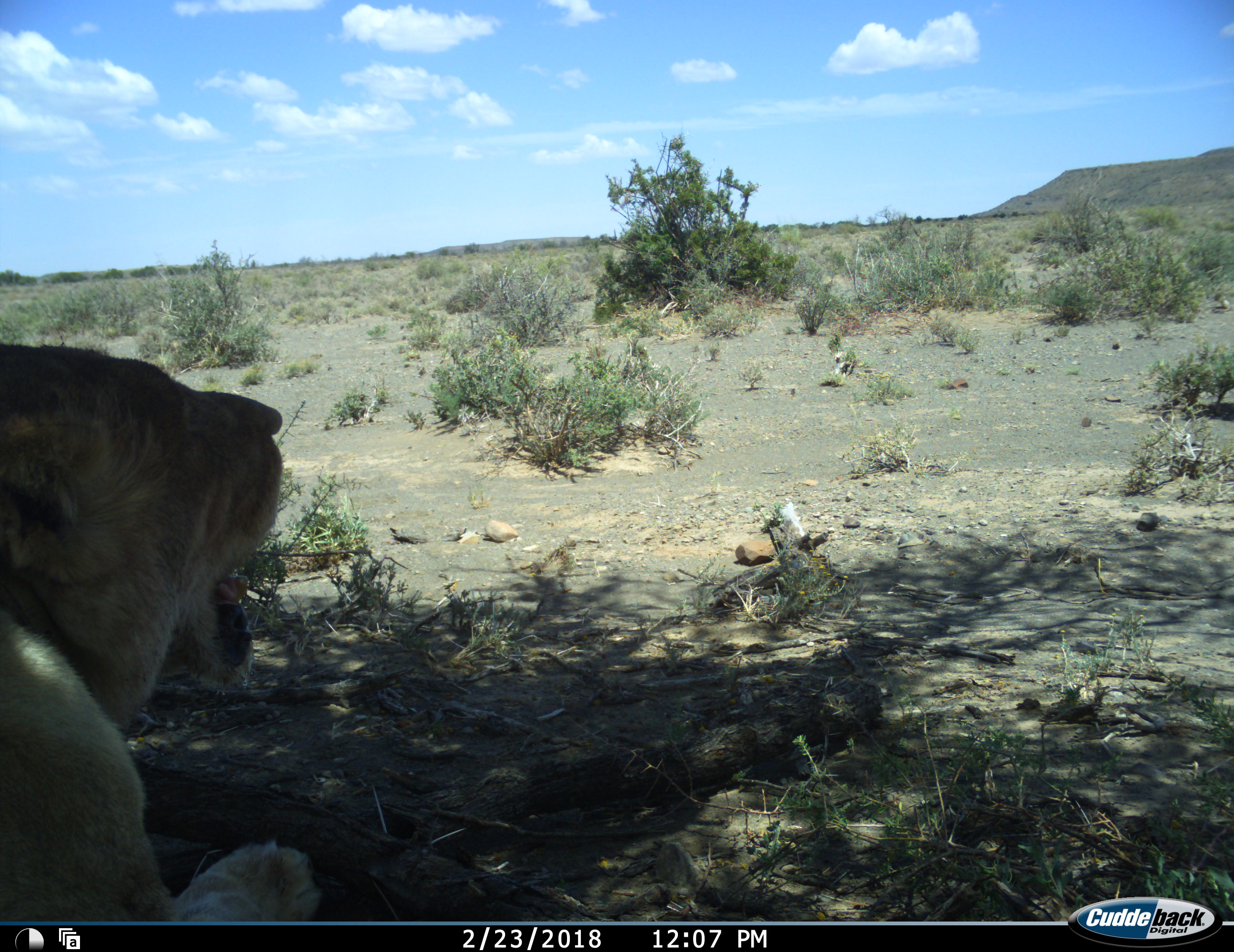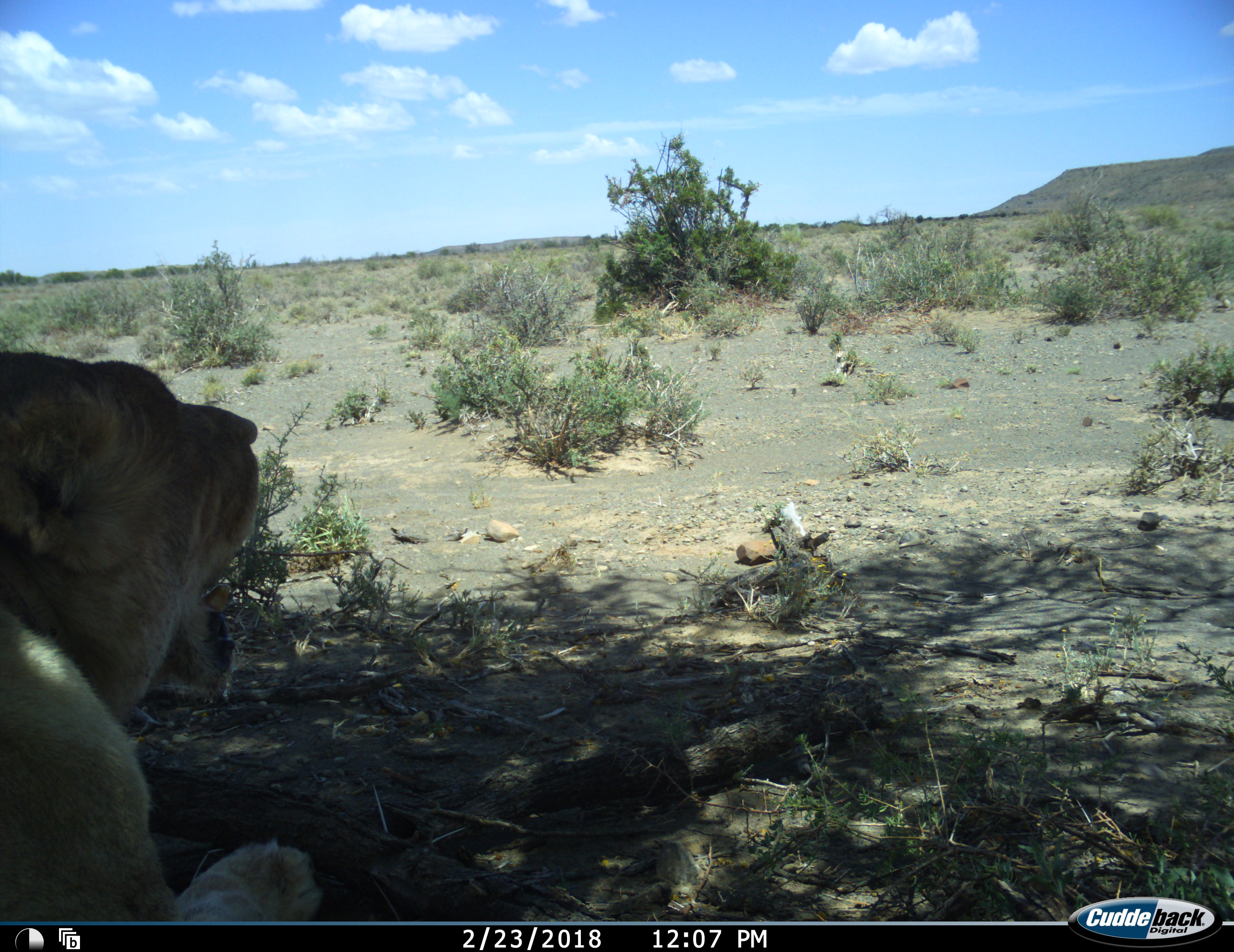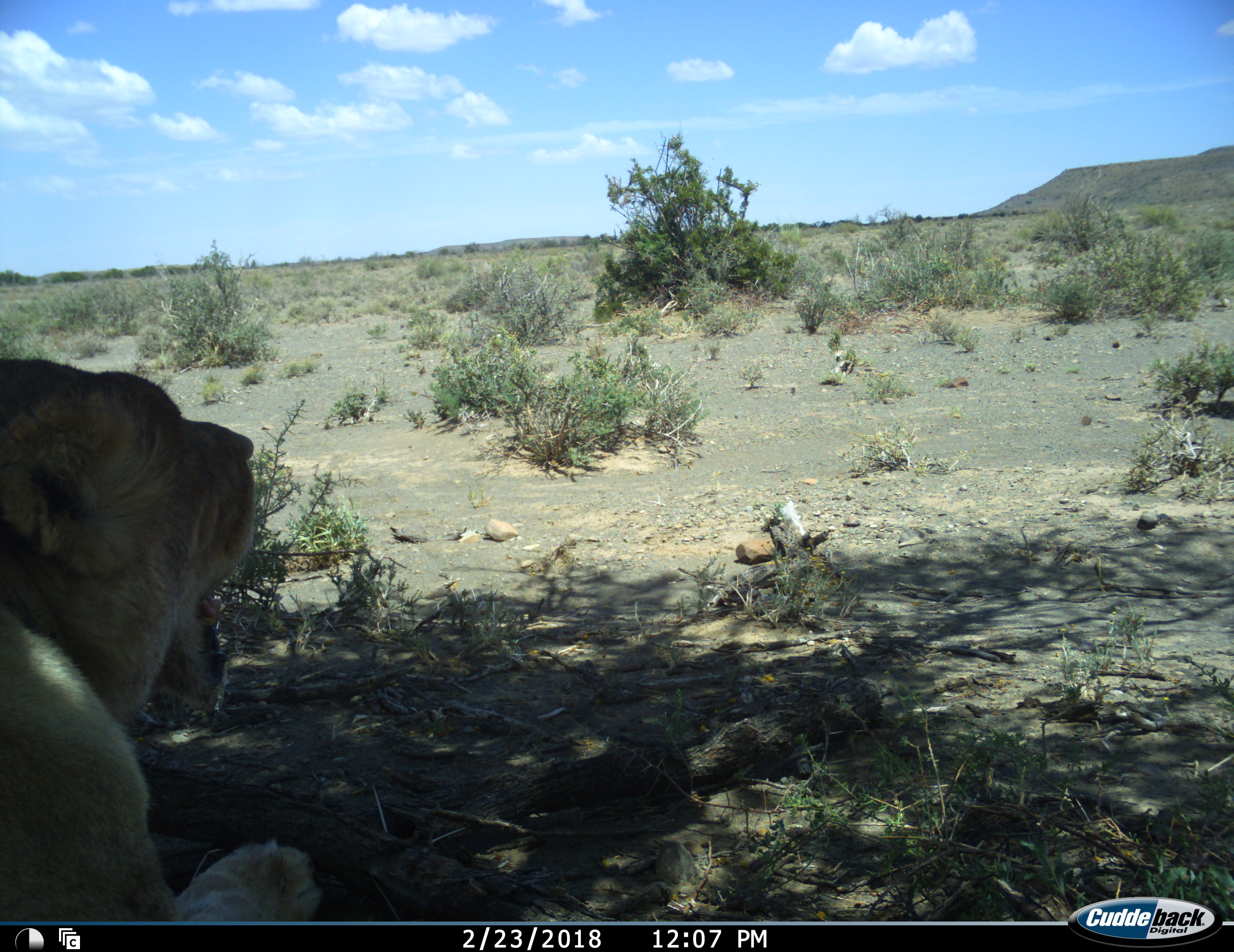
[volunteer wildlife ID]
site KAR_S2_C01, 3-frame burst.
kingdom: Animalia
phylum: Chordata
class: Mammalia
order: Carnivora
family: Felidae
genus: Panthera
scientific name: Panthera leo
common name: lion female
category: lionfemale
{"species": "lionfemale (lion female) (Panthera leo)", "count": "1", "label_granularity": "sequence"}